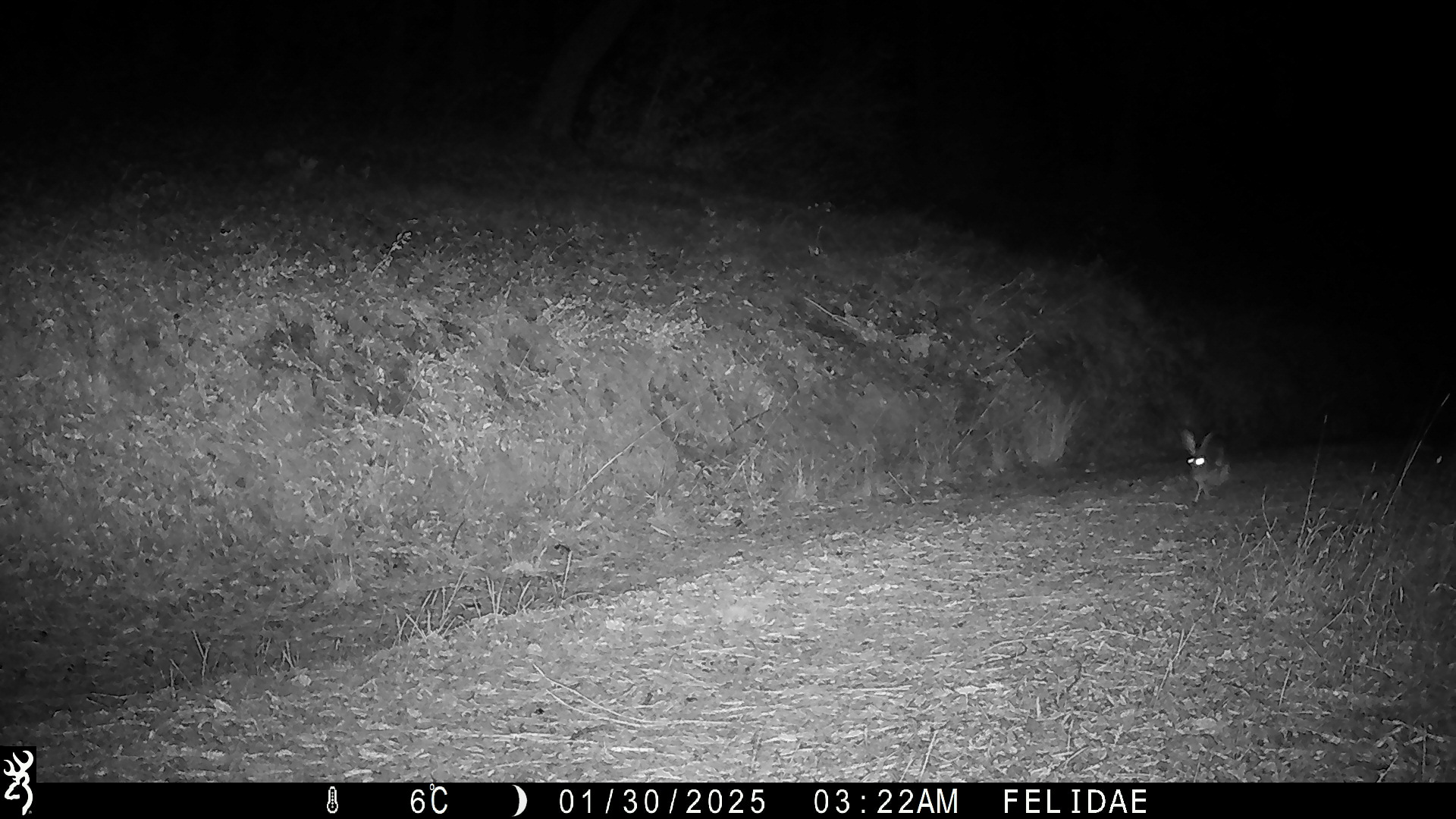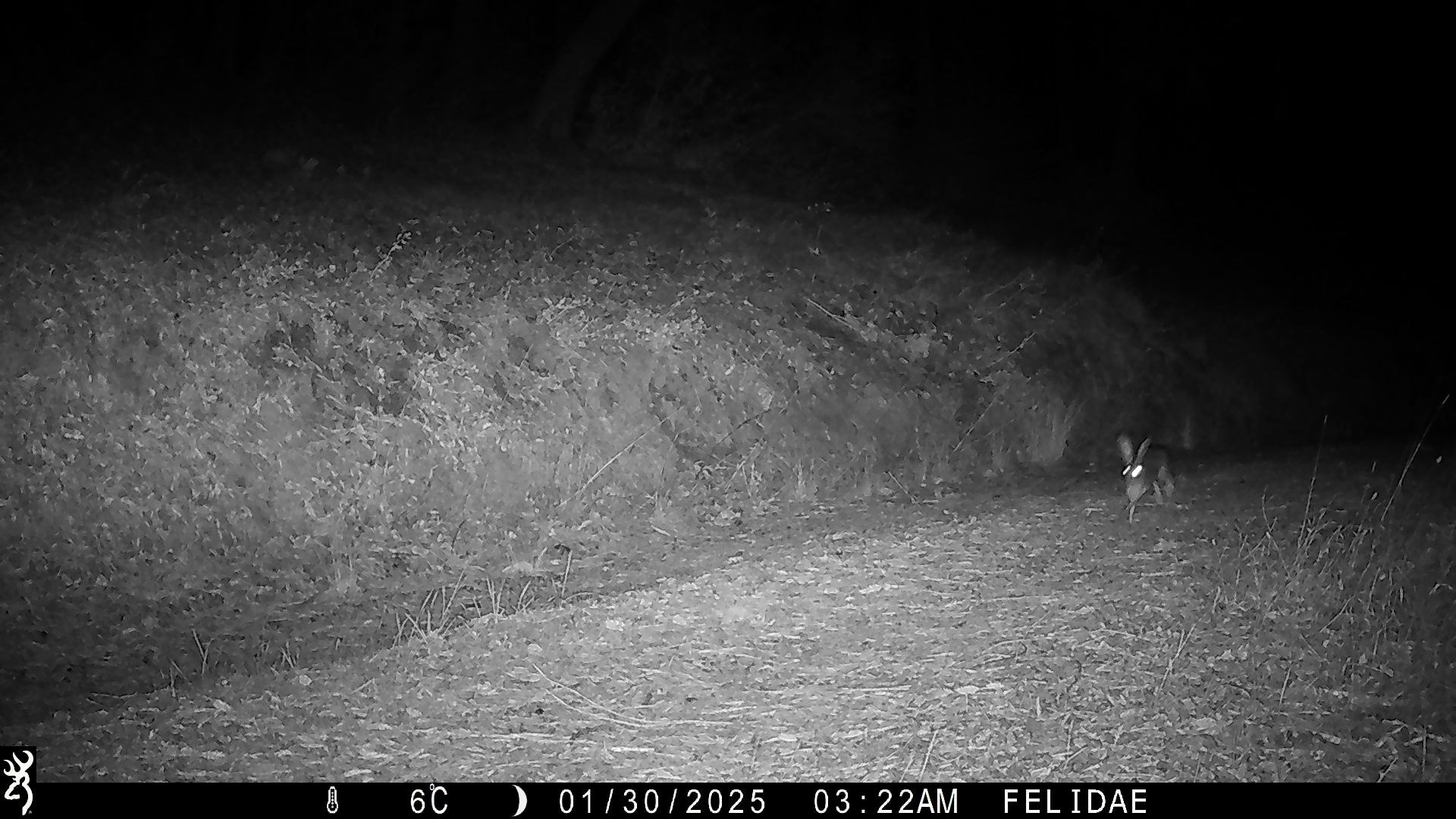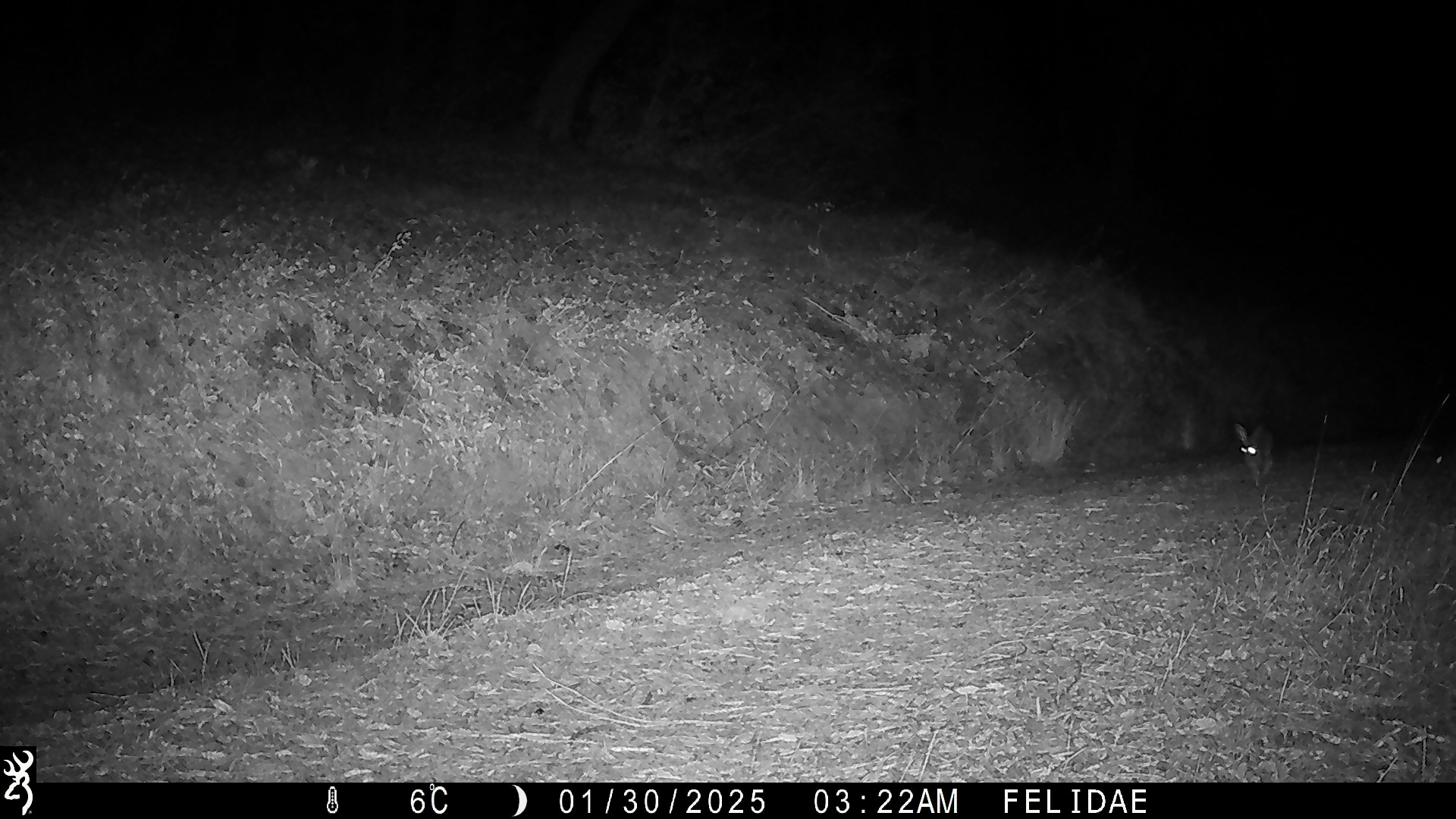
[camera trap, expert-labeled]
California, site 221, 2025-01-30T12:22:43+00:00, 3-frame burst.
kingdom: Animalia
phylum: Chordata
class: Mammalia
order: Lagomorpha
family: Leporidae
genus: Lepus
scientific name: Lepus californicus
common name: black-tailed jackrabbit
Black-tailed jackrabbit (Lepus californicus).